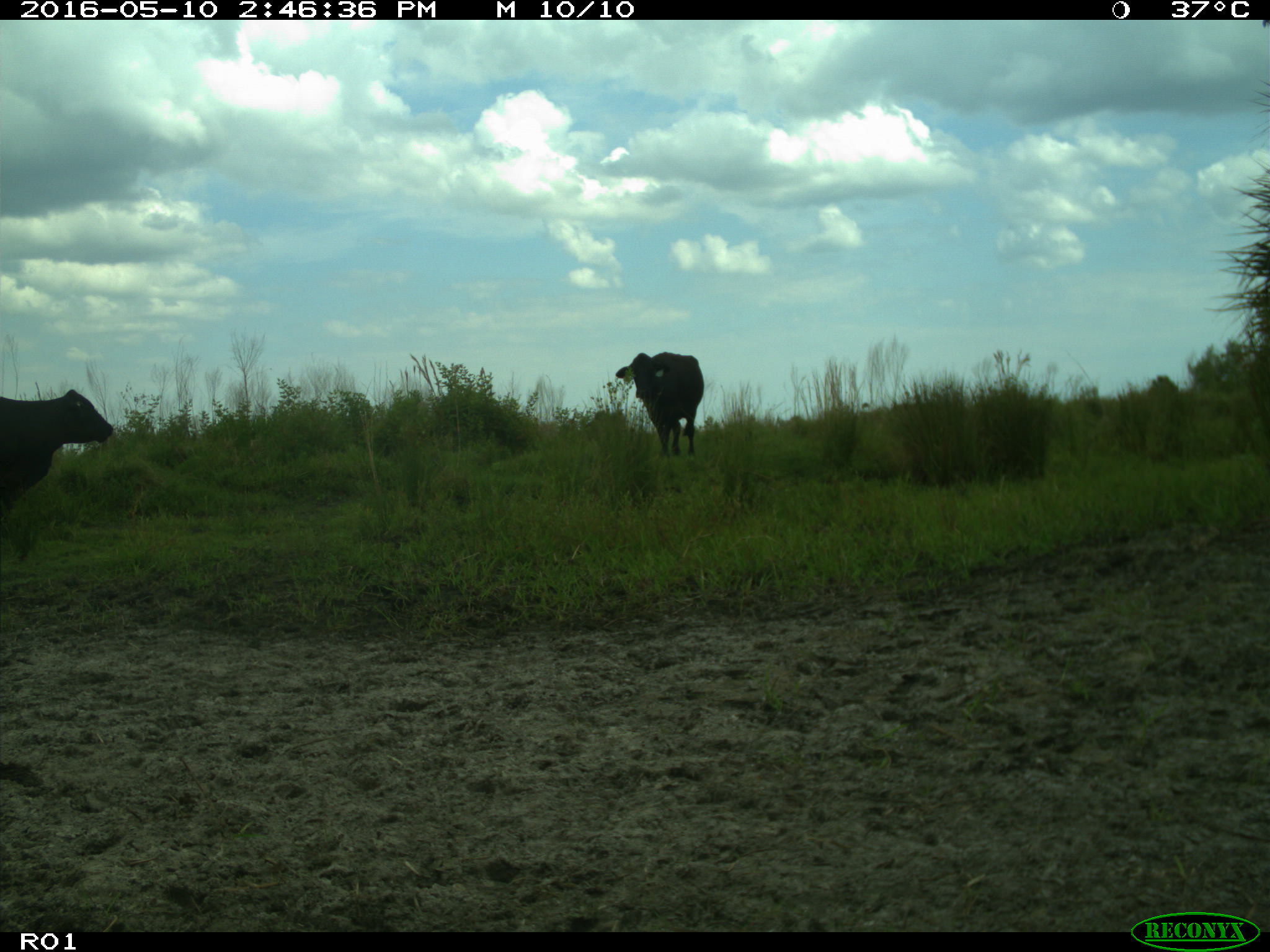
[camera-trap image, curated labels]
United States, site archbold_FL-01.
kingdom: Animalia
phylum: Chordata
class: Mammalia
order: Artiodactyla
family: Bovidae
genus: Bos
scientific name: Bos taurus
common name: domestic cow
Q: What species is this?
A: Bos taurus (domestic cow).